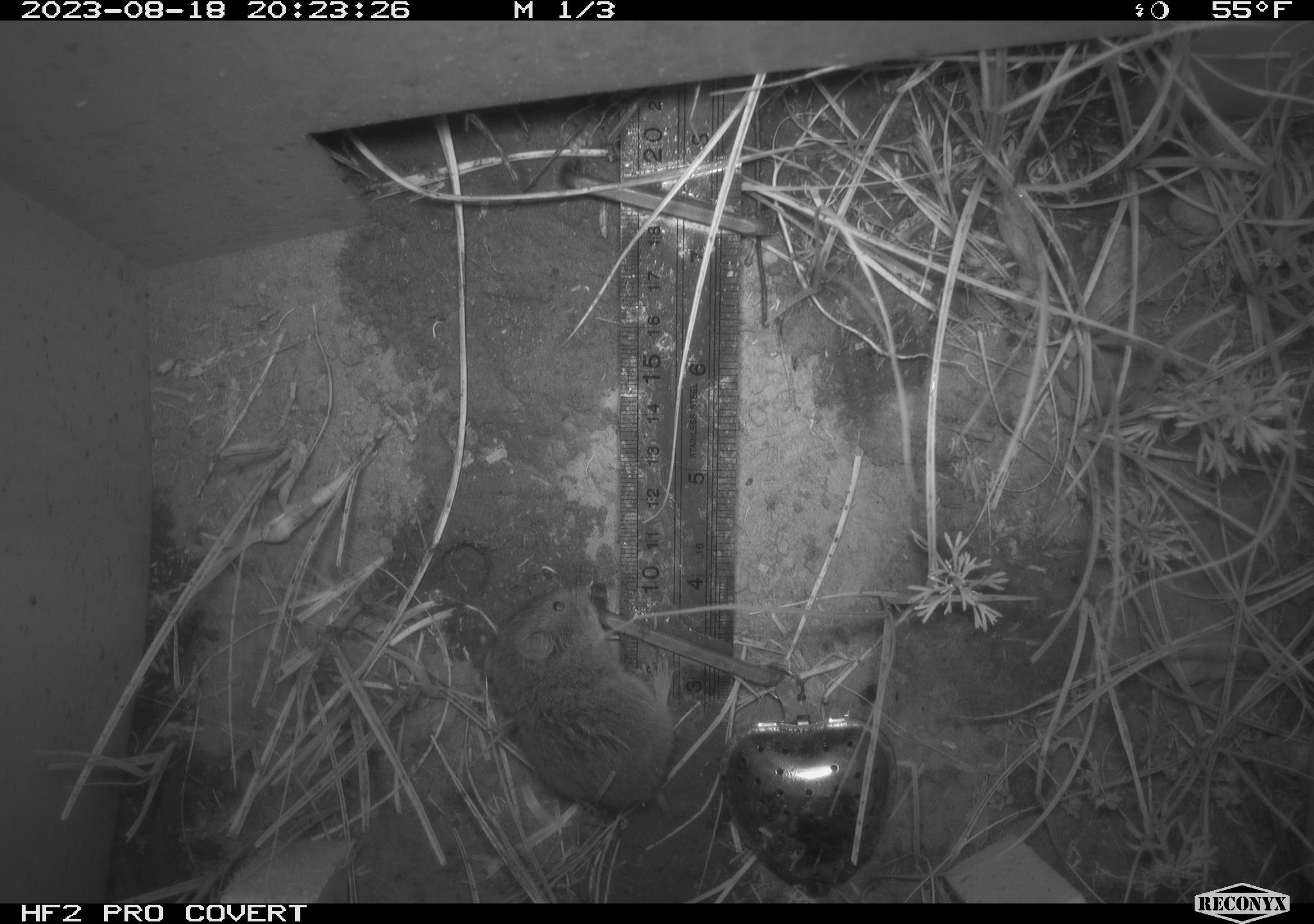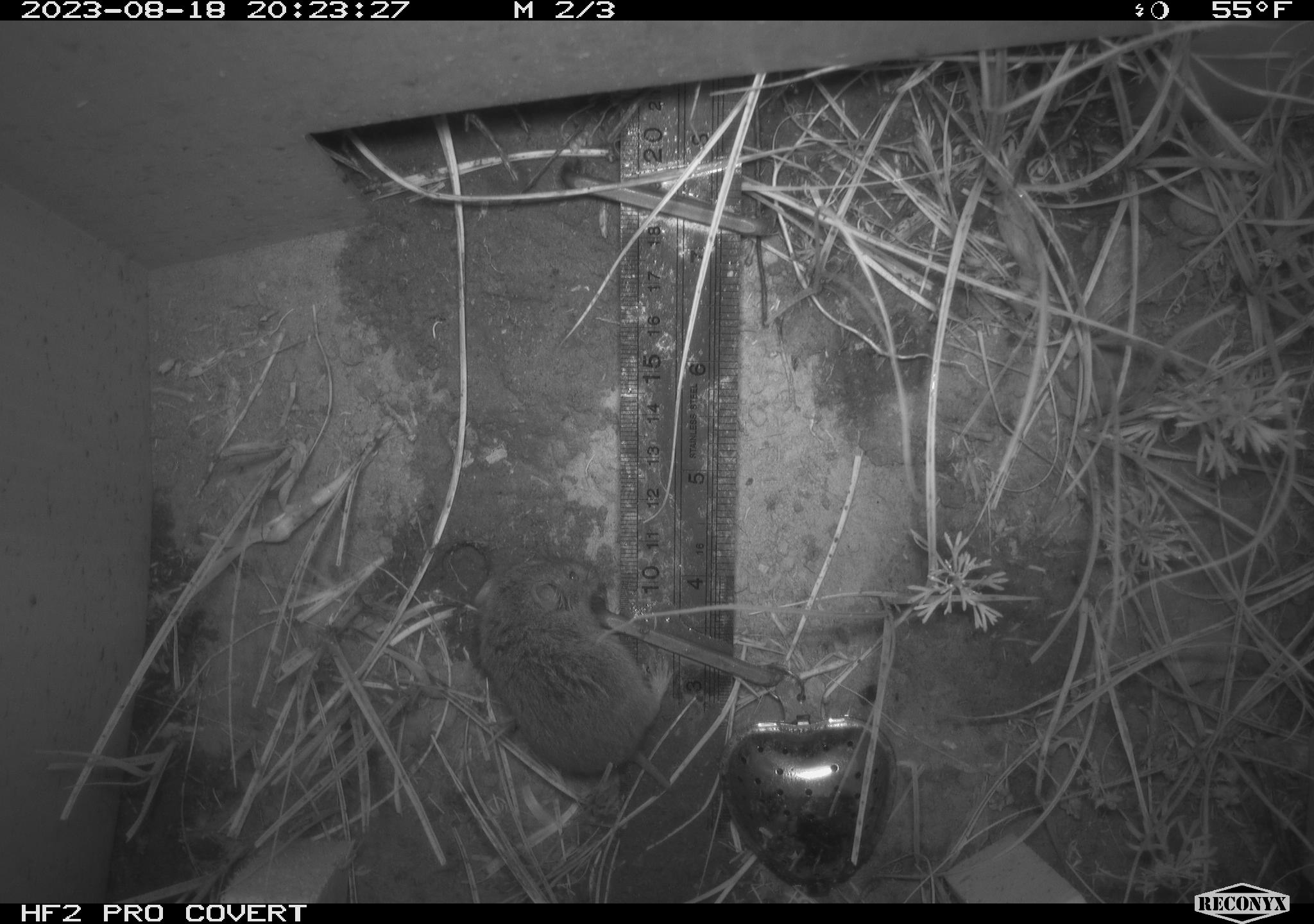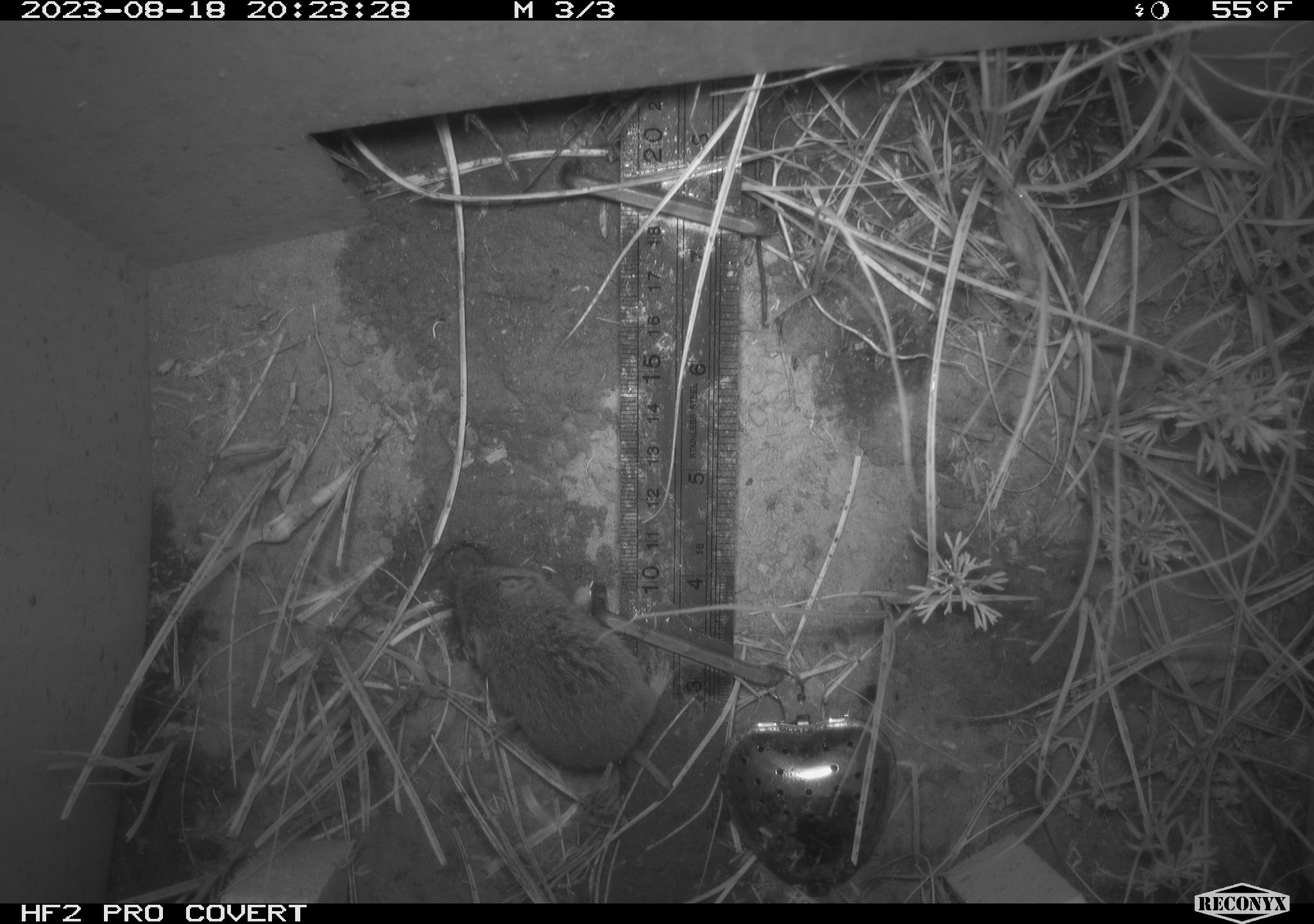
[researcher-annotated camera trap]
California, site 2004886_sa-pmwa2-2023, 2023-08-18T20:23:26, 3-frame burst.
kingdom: Animalia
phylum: Chordata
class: Mammalia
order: Rodentia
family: Cricetidae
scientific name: Cricetidae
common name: hamsters, voles, lemmings, and allies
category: cricetidae family